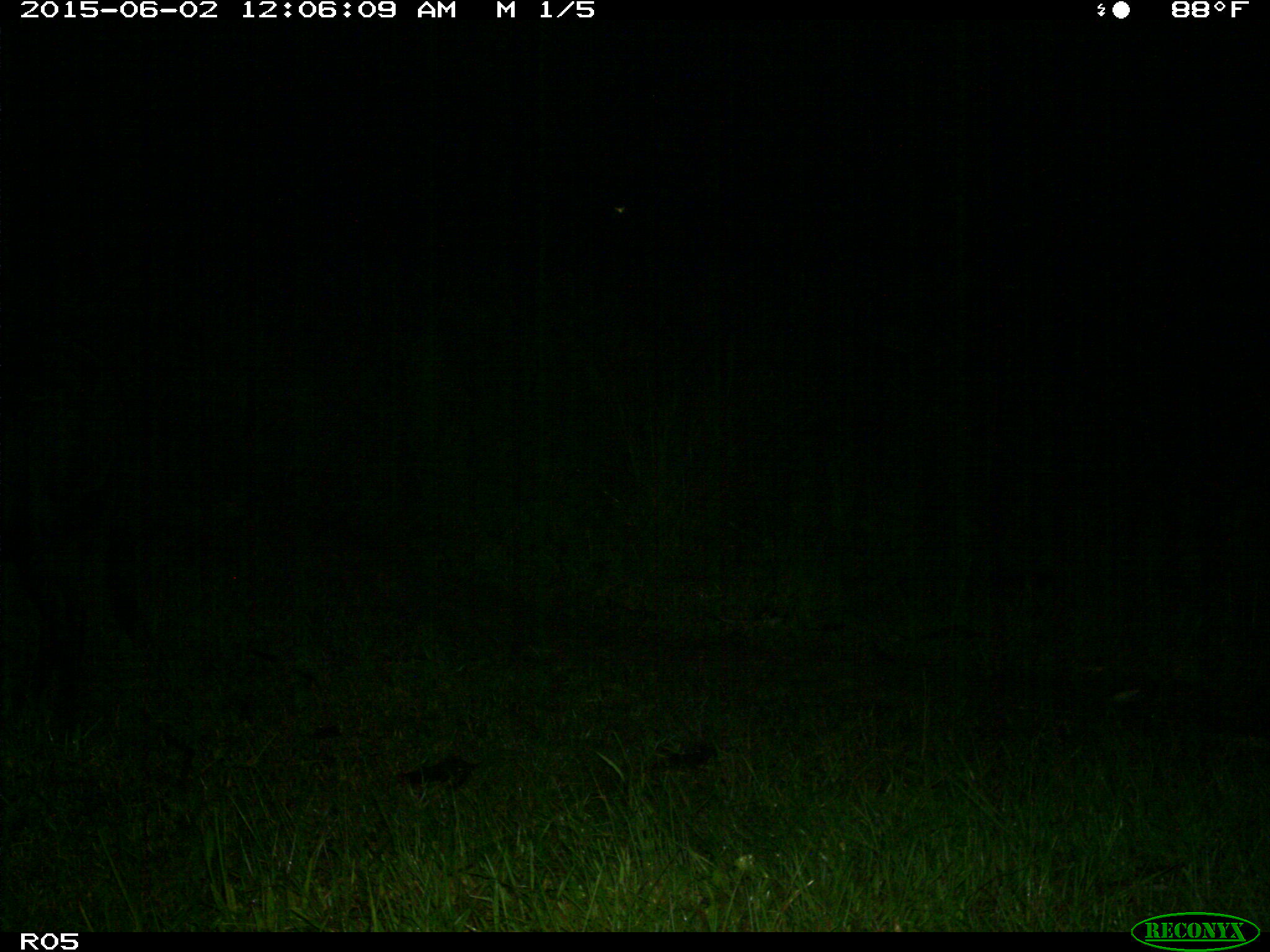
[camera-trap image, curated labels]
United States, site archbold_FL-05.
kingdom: Animalia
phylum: Chordata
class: Mammalia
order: Artiodactyla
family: Bovidae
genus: Bos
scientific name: Bos taurus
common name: domestic cow